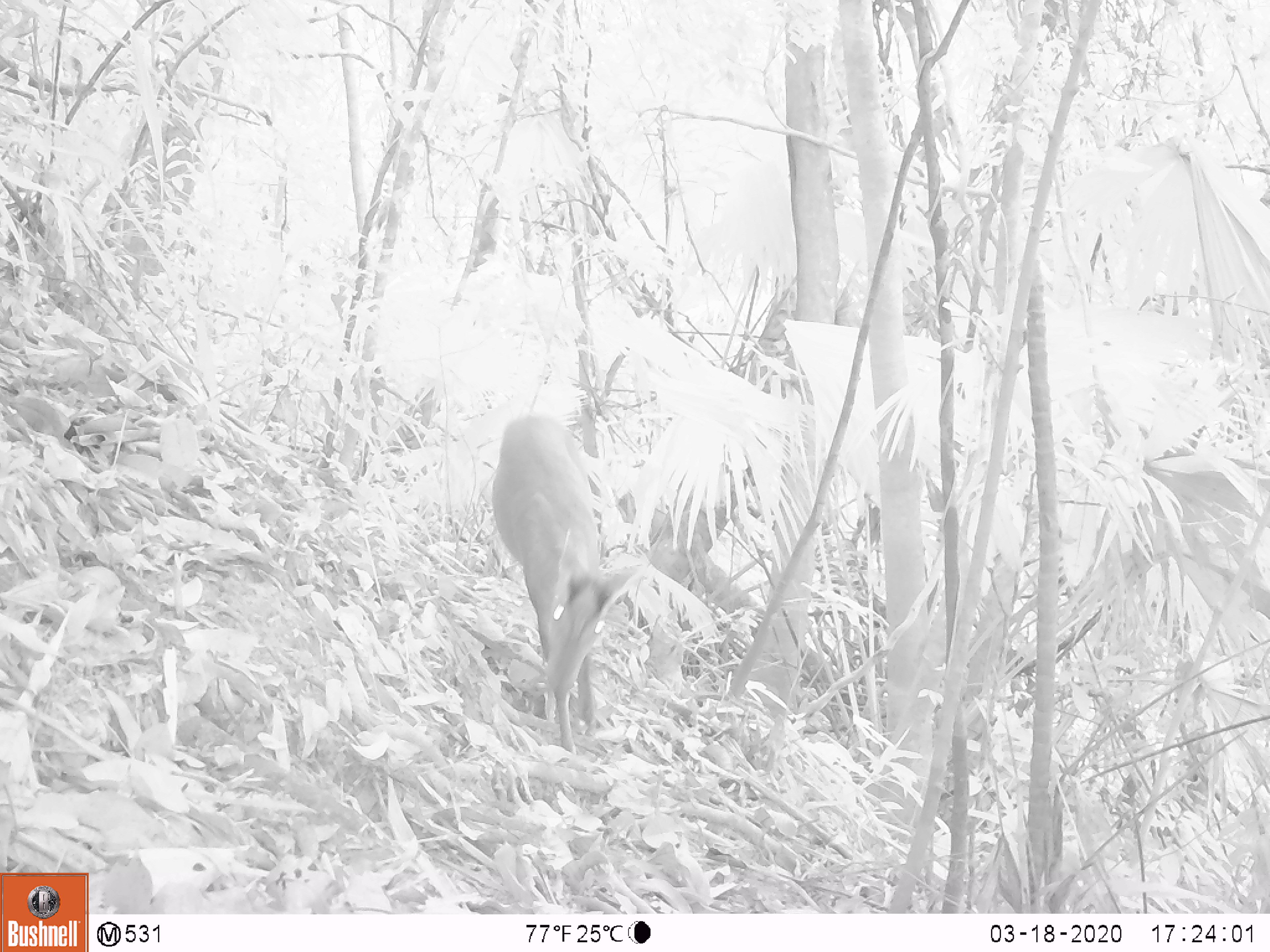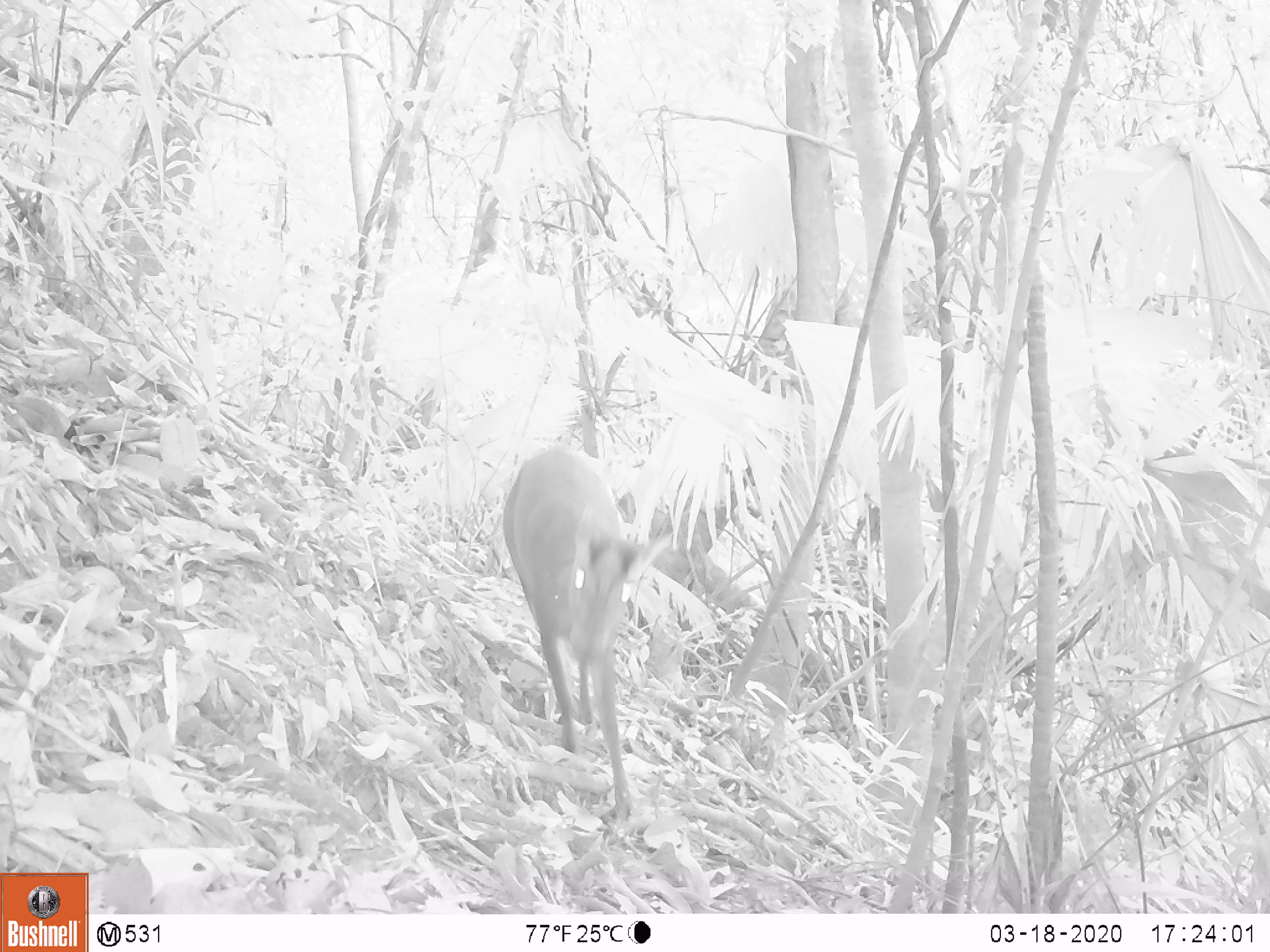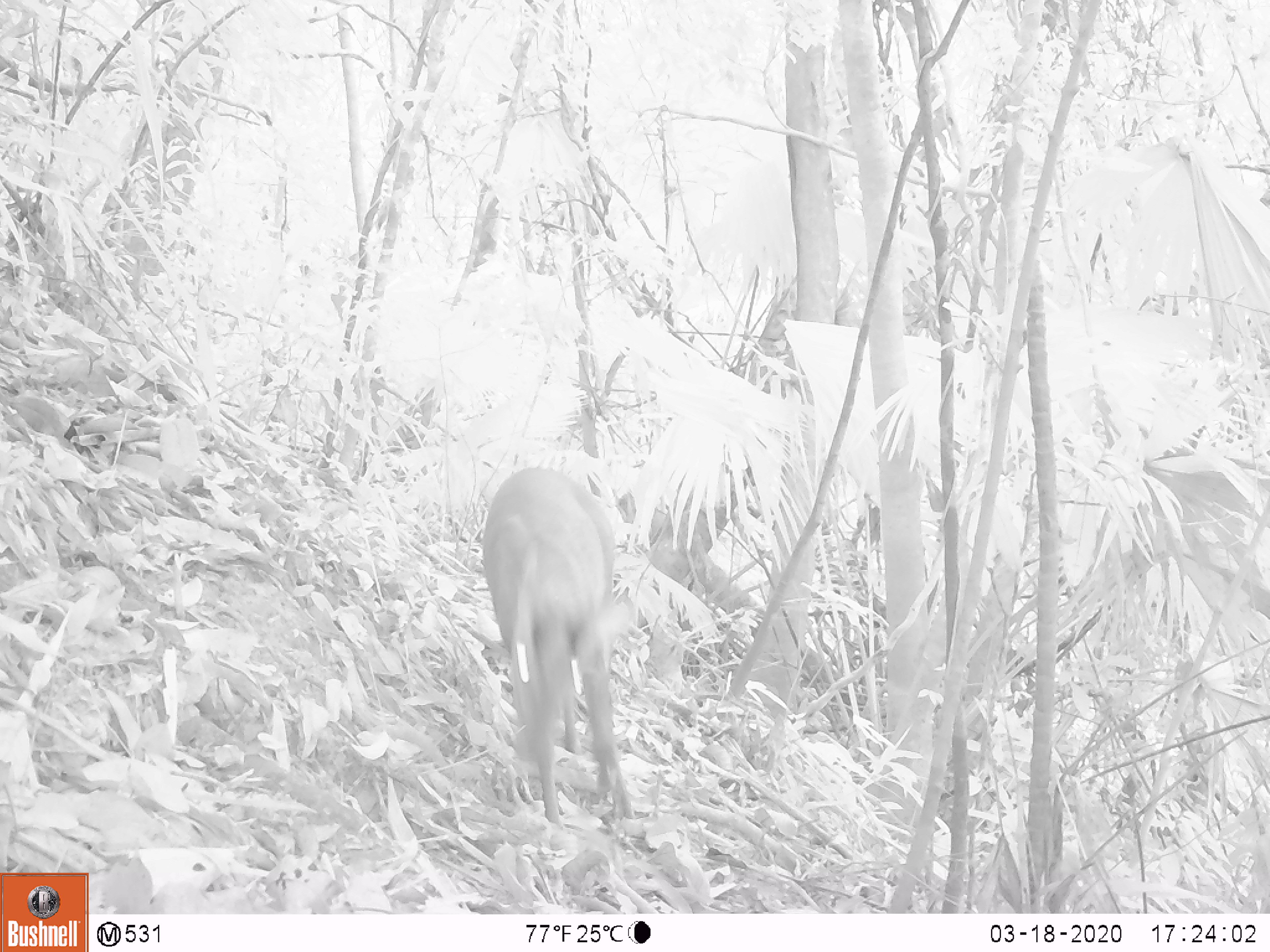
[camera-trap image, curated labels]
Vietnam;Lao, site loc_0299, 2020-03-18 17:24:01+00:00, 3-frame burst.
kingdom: Animalia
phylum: Chordata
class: Mammalia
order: Artiodactyla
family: Cervidae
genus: Muntiacus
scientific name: Muntiacus rooseveltorum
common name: roosevelt's muntjac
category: roosevelts muntjac group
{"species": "roosevelts muntjac group (roosevelt's muntjac) (Muntiacus rooseveltorum)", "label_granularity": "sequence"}